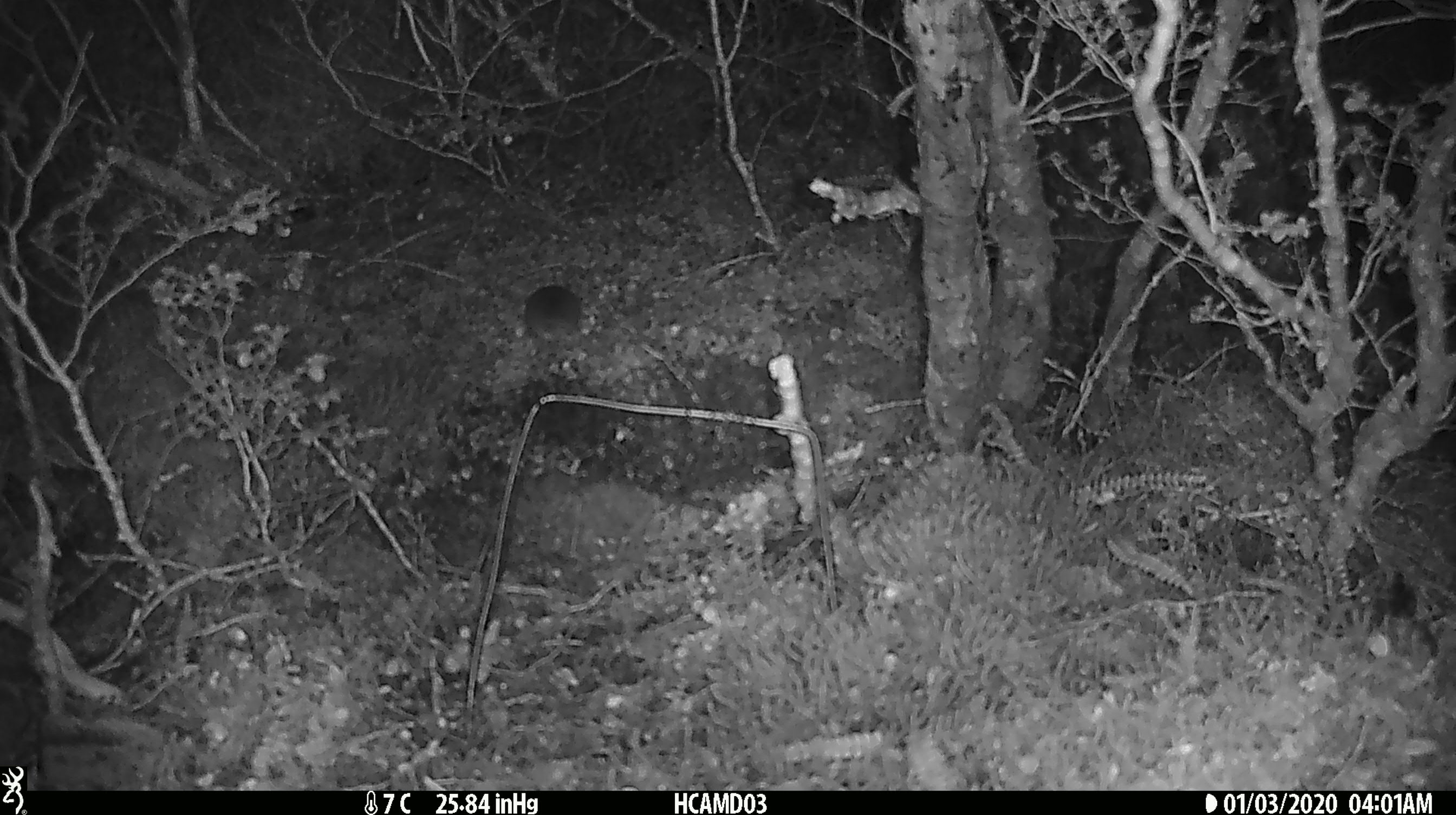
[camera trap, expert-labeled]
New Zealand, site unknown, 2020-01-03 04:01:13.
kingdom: Animalia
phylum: Chordata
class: Mammalia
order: Rodentia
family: Muridae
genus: Mus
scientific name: Mus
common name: mouse